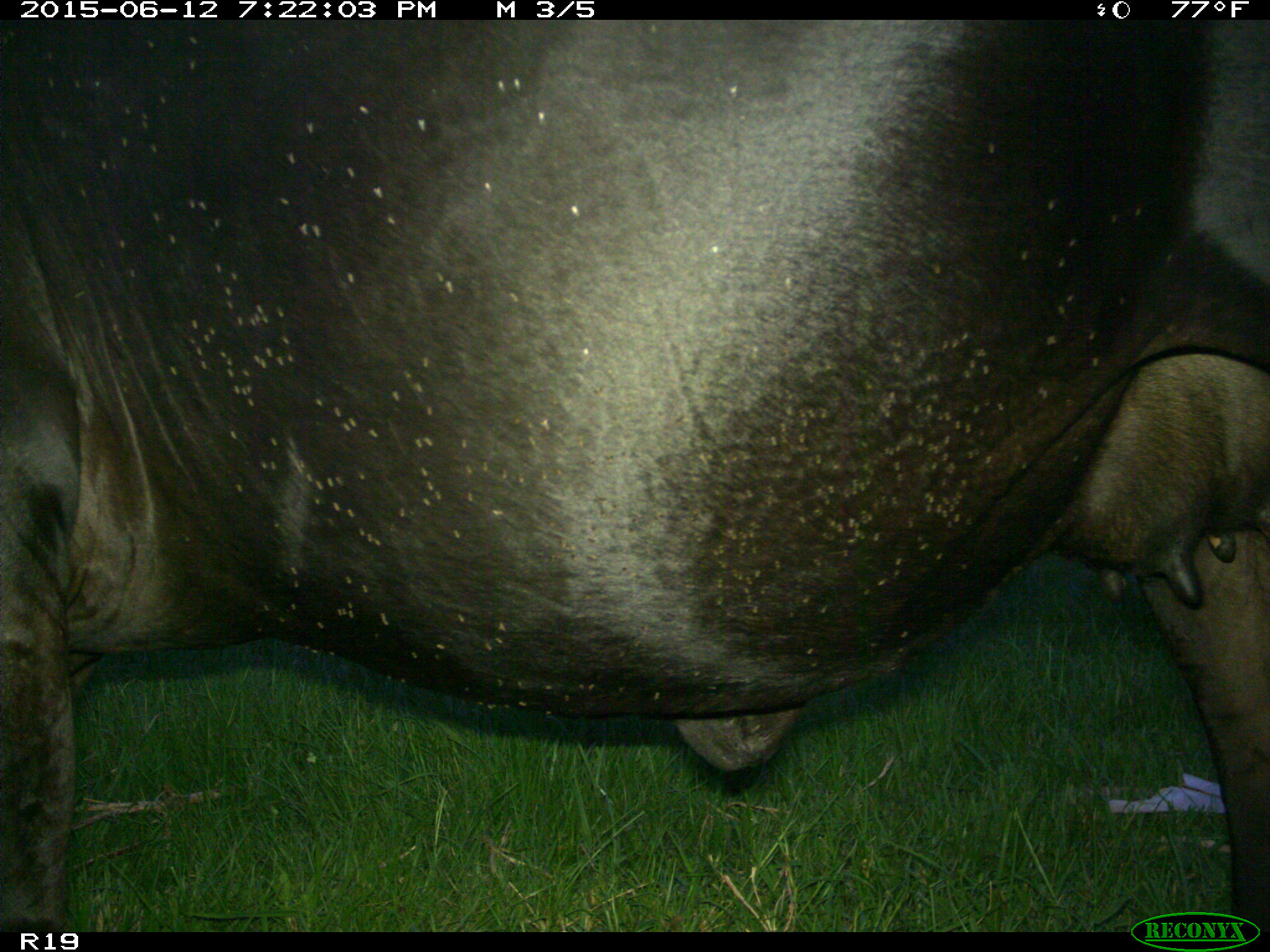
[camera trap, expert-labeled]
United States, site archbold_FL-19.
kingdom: Animalia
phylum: Chordata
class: Mammalia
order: Artiodactyla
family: Bovidae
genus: Bos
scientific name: Bos taurus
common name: domestic cow